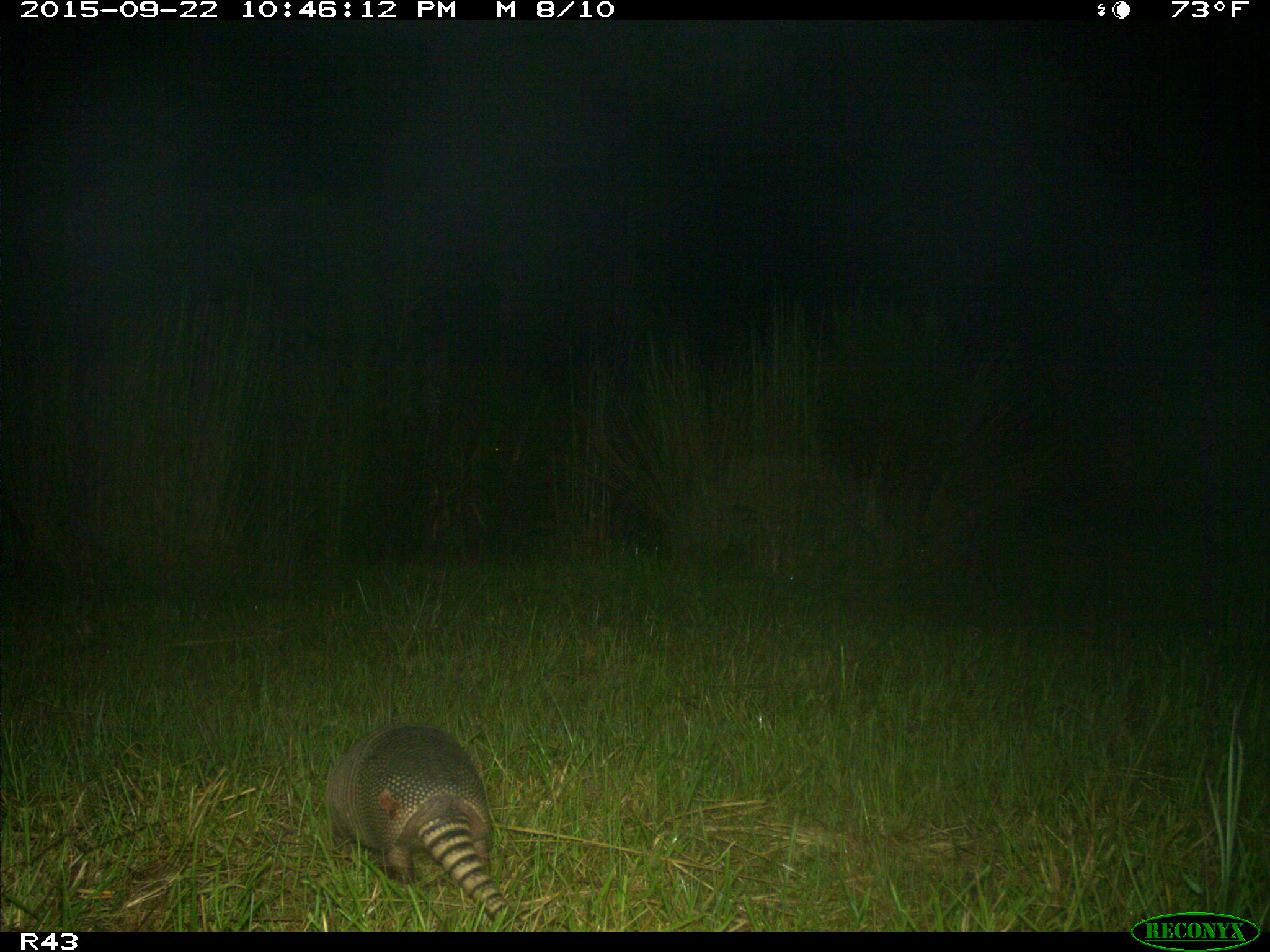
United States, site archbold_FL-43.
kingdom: Animalia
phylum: Chordata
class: Mammalia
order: Cingulata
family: Dasypodidae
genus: Dasypus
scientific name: Dasypus novemcinctus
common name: nine-banded armadillo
Dasypus novemcinctus (nine-banded armadillo).